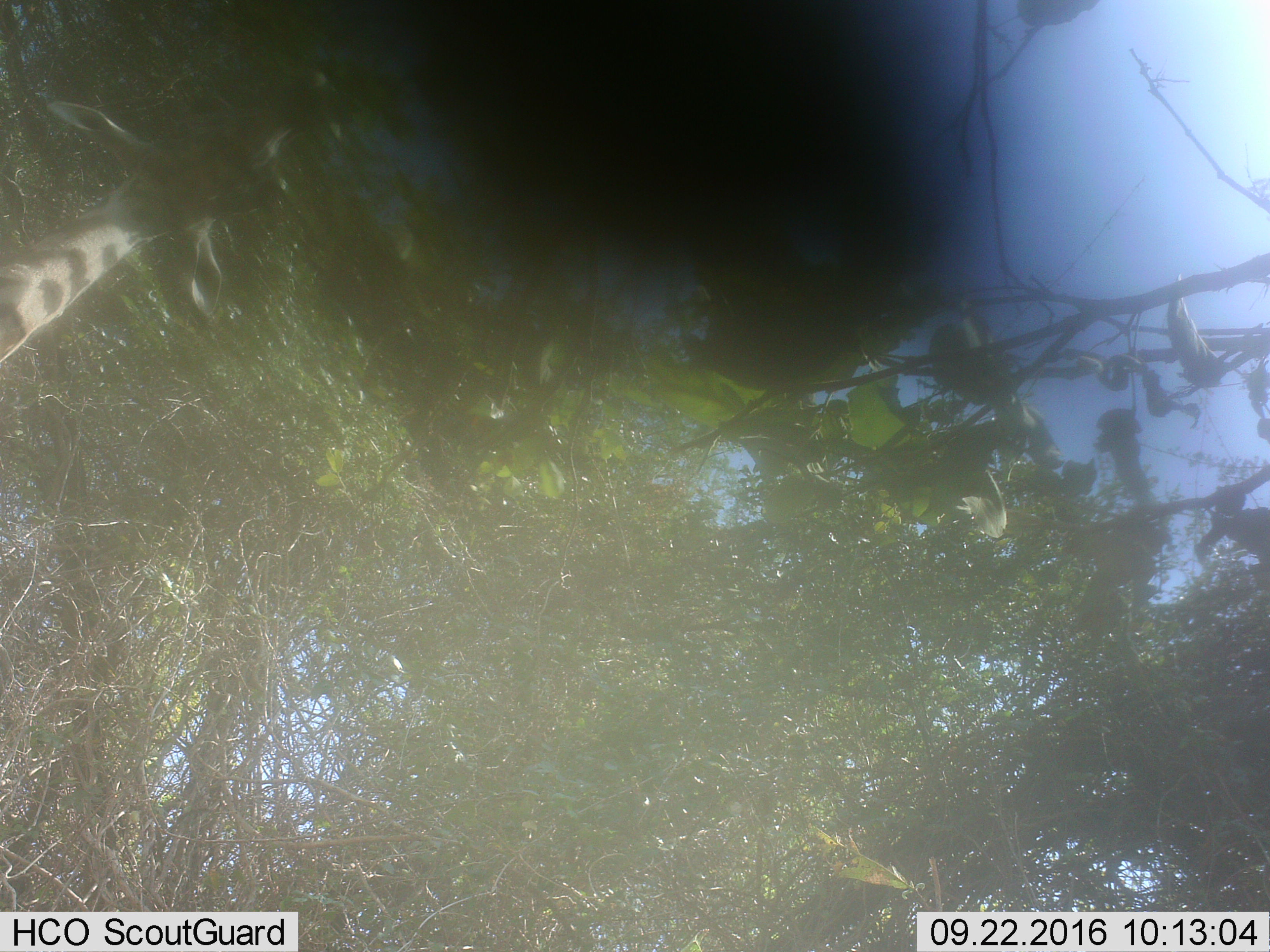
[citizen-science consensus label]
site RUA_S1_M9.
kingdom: Animalia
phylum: Chordata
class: Mammalia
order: Artiodactyla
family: Giraffidae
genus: Giraffa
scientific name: Giraffa camelopardalis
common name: giraffe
Giraffe (Giraffa camelopardalis), count 1. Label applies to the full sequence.